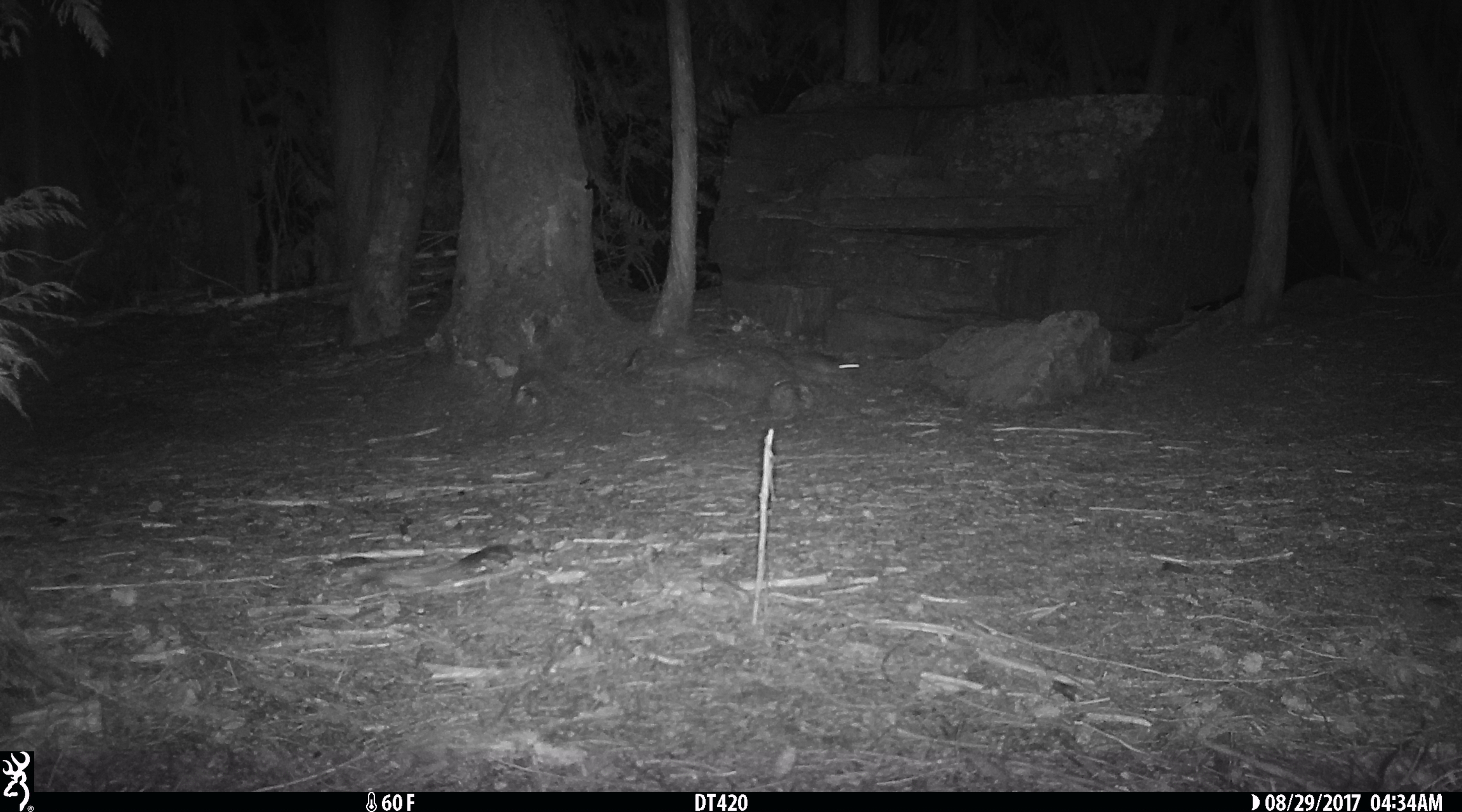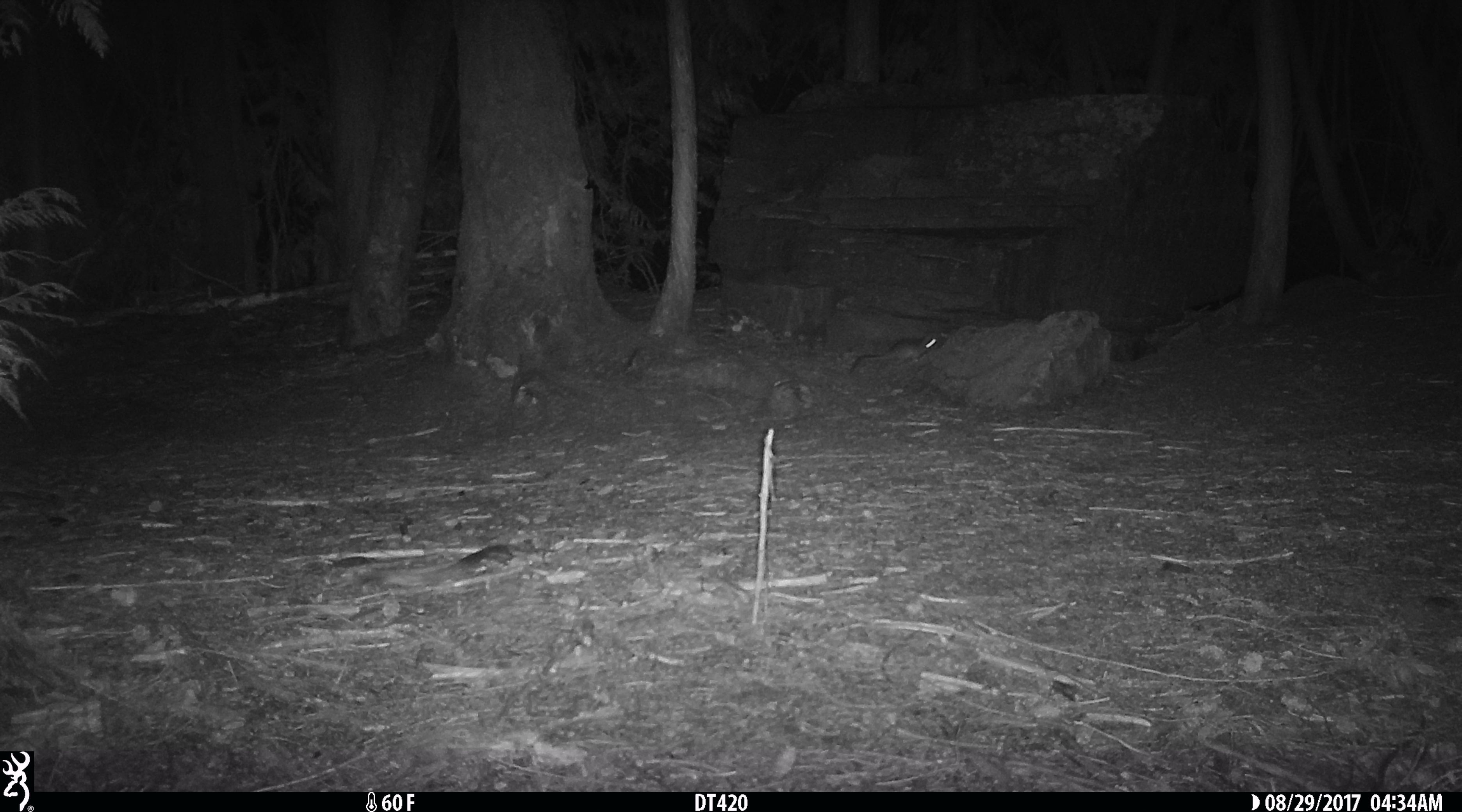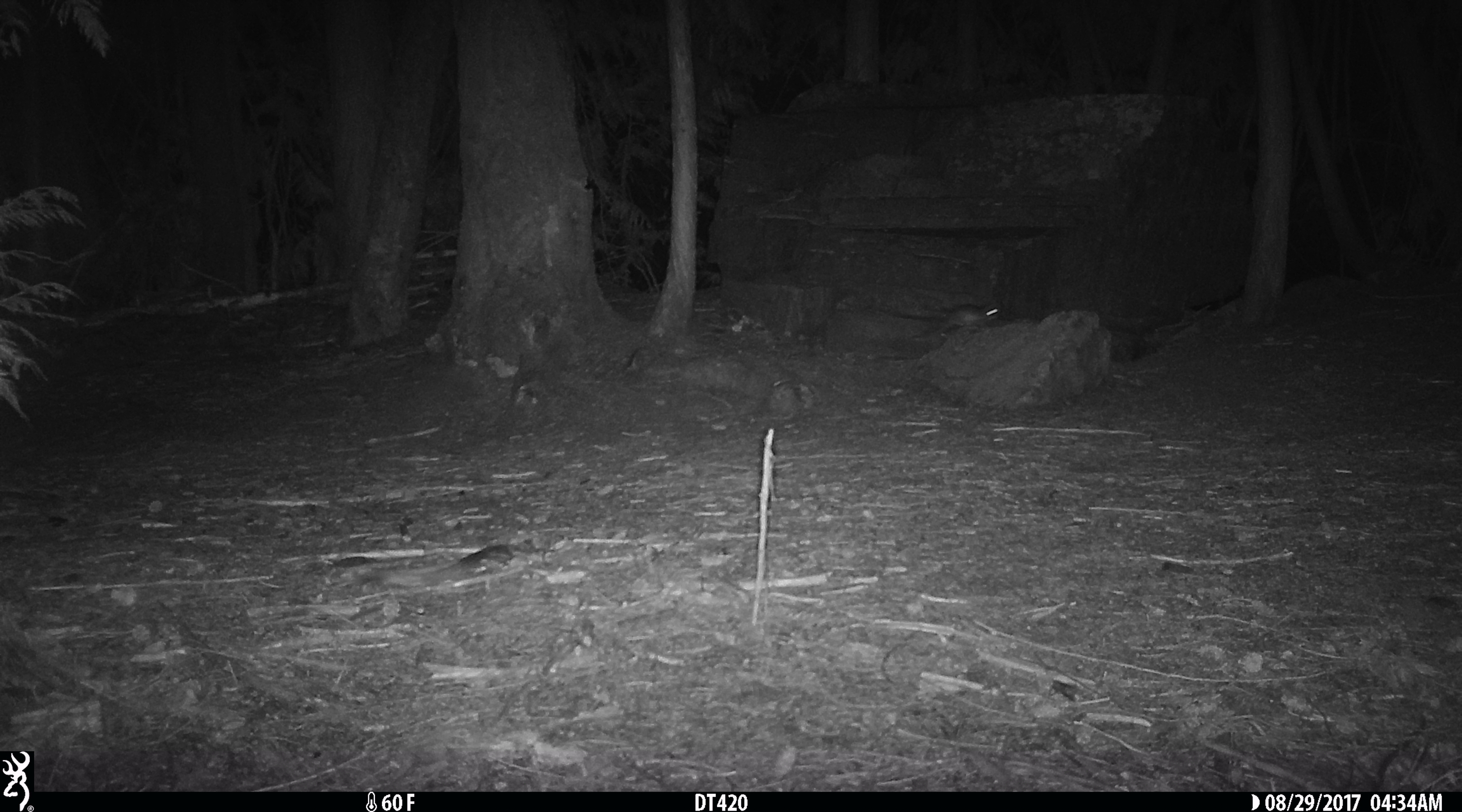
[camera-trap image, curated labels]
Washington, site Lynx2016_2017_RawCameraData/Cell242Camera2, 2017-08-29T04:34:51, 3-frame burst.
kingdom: Animalia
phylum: Chordata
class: Mammalia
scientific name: Mammalia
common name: small mammal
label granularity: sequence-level